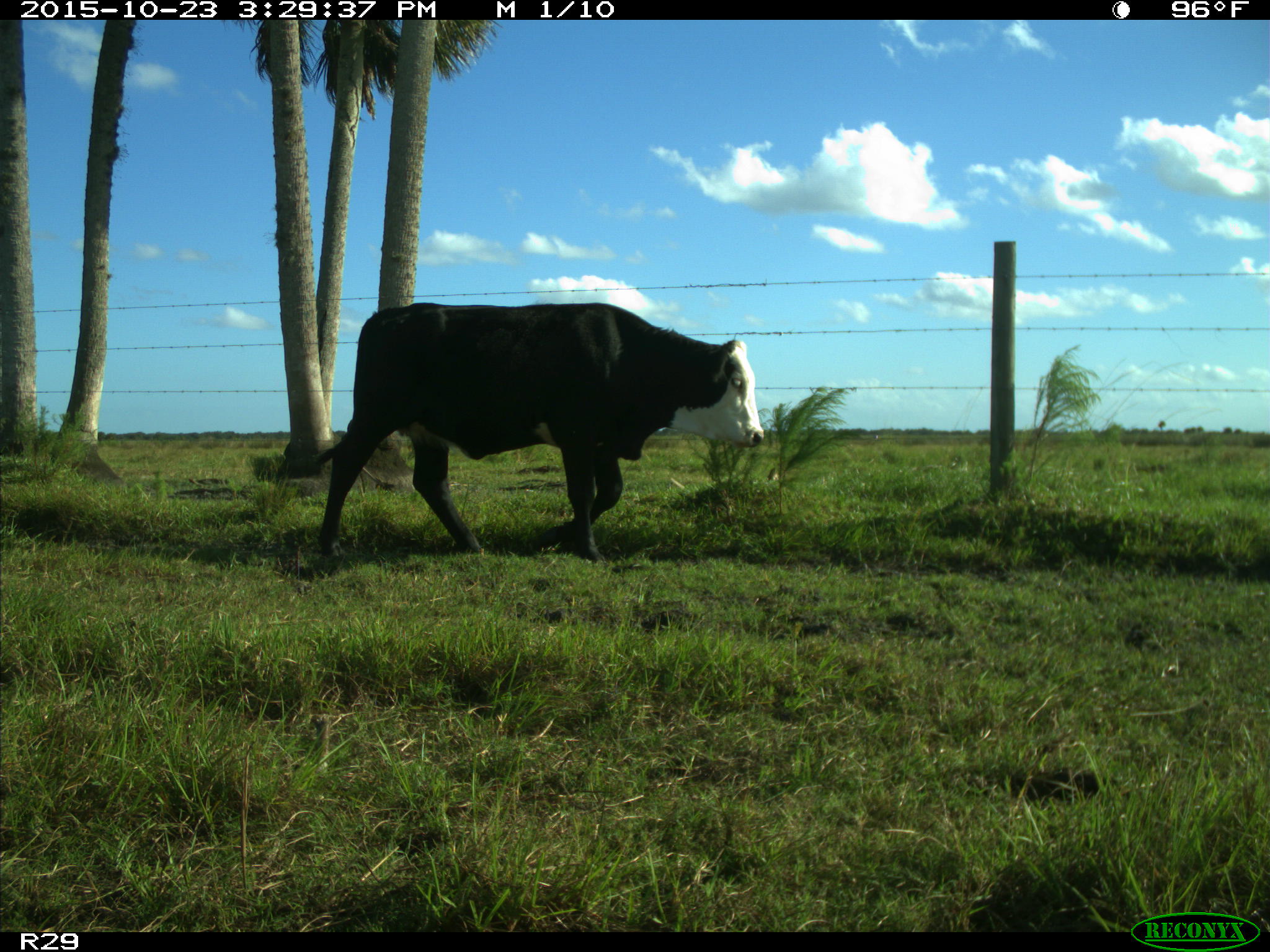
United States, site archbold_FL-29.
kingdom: Animalia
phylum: Chordata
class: Mammalia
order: Artiodactyla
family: Bovidae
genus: Bos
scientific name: Bos taurus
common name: domestic cow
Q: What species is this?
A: Bos taurus (domestic cow).